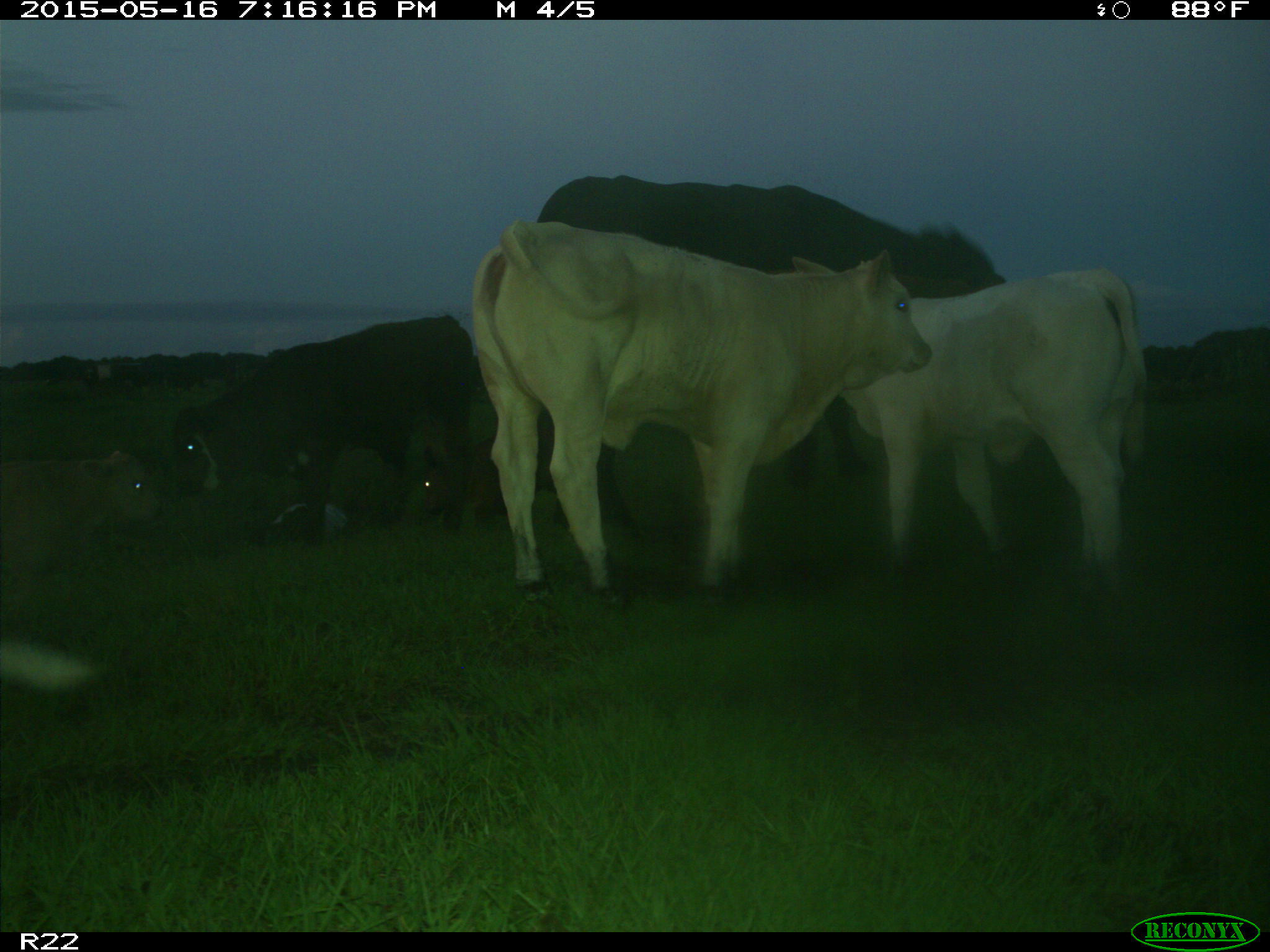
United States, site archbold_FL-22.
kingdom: Animalia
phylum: Chordata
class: Mammalia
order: Artiodactyla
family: Bovidae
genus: Bos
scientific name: Bos taurus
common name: domestic cow